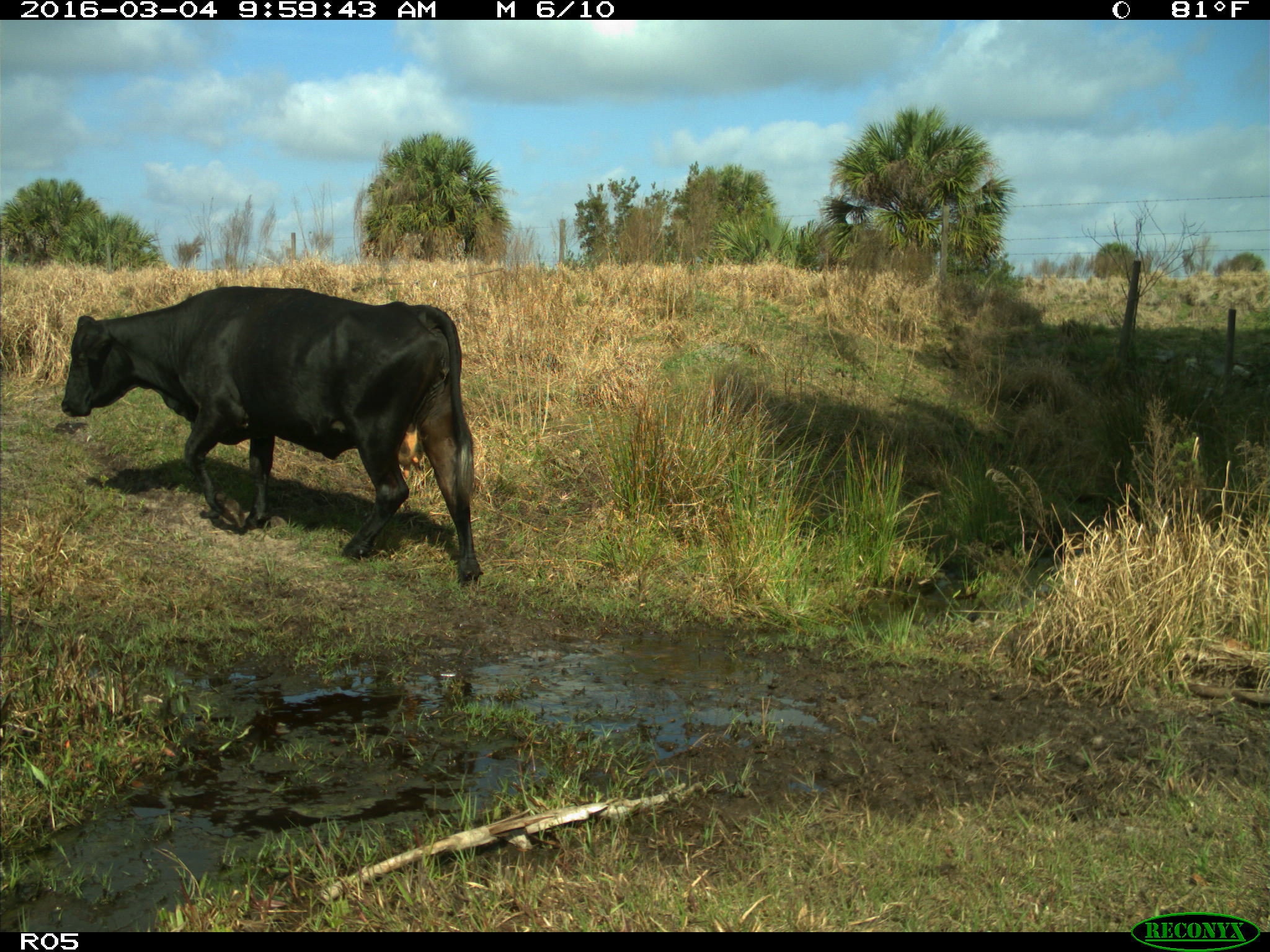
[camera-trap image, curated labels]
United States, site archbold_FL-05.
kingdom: Animalia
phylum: Chordata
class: Mammalia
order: Artiodactyla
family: Bovidae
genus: Bos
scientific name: Bos taurus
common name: domestic cow